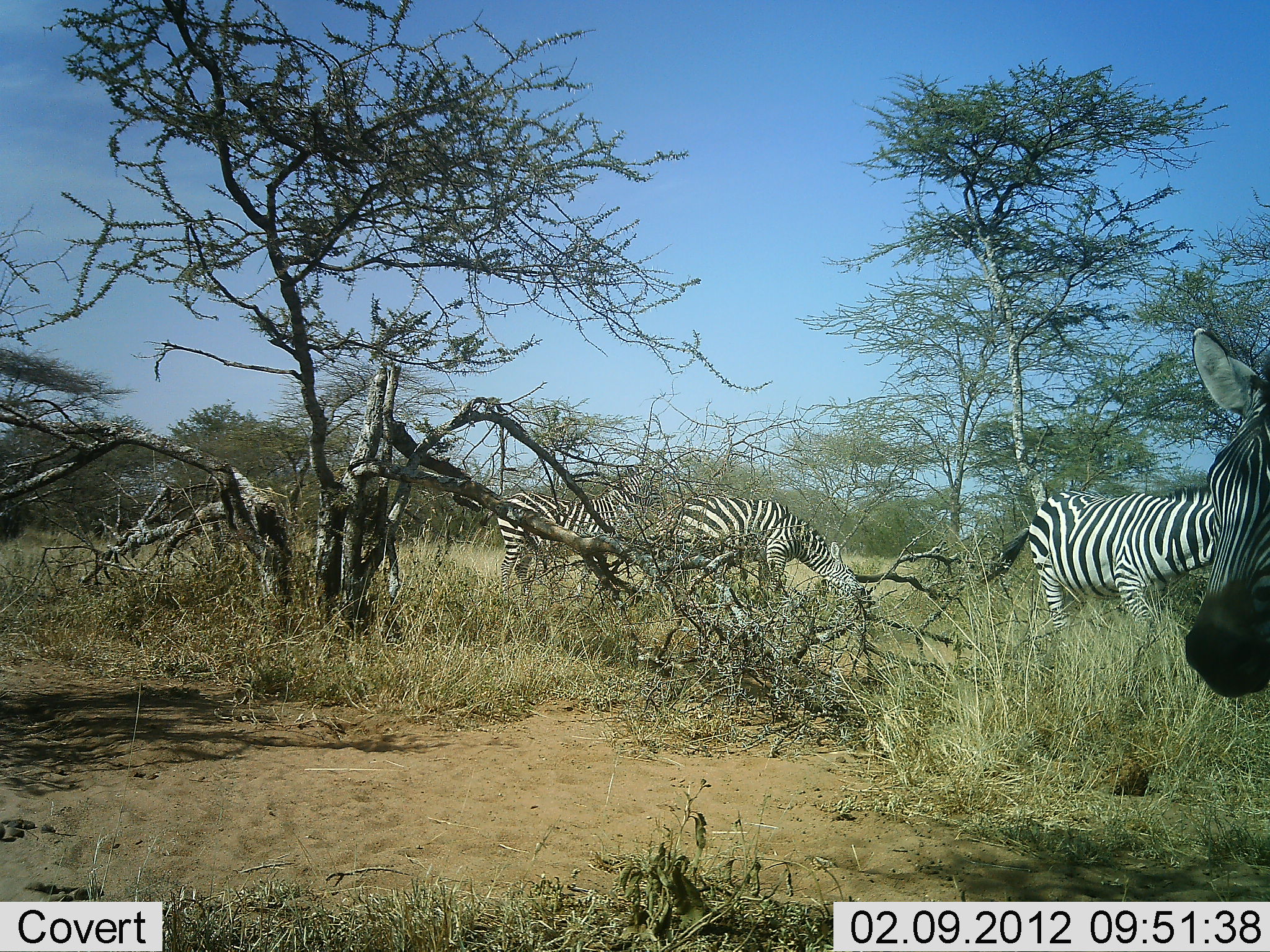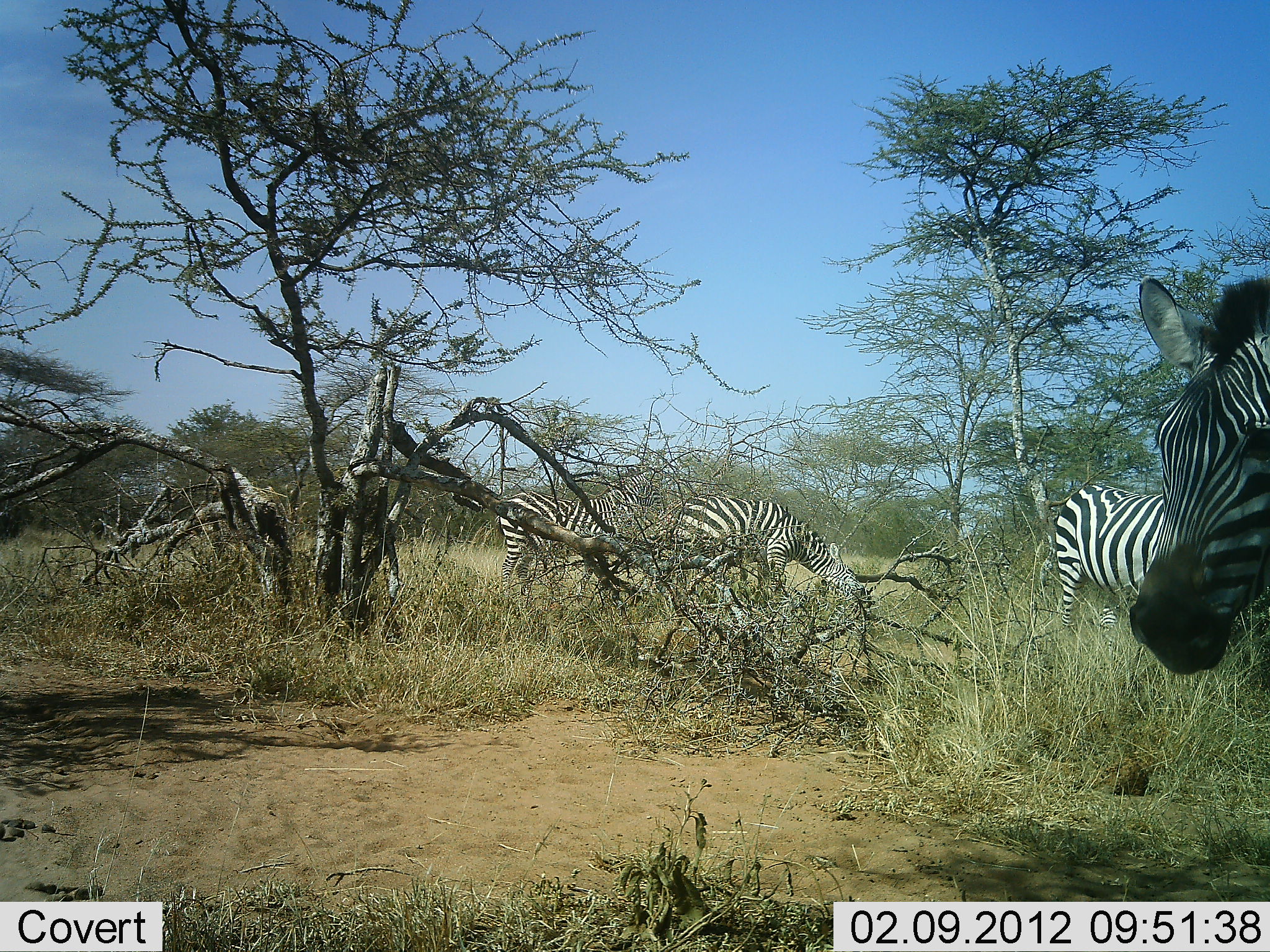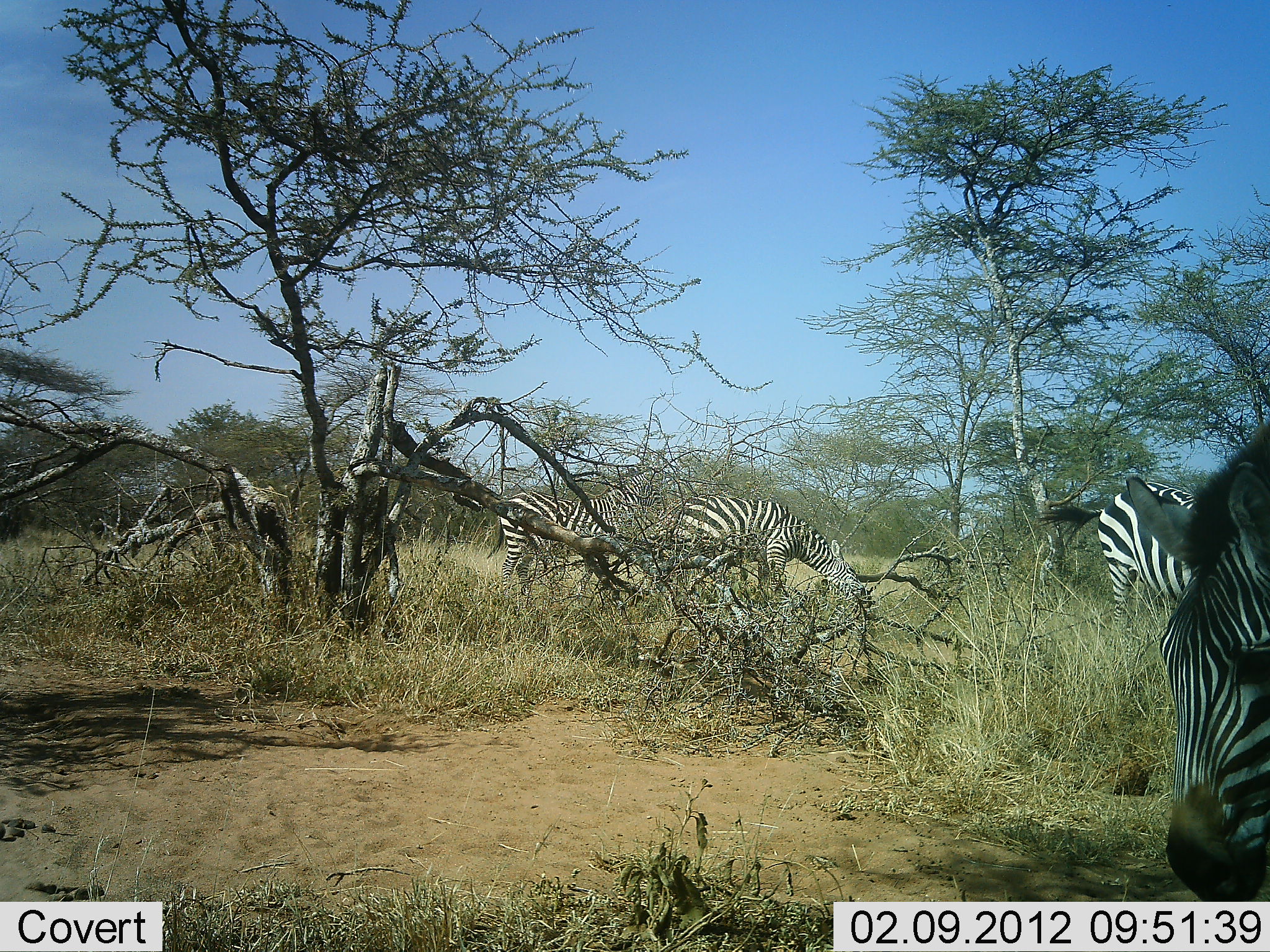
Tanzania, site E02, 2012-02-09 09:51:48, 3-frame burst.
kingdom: Animalia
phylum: Chordata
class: Mammalia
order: Perissodactyla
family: Equidae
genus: Equus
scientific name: Equus quagga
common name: plains zebra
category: zebra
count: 4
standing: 80%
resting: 0%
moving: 33%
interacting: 0%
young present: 0%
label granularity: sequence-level